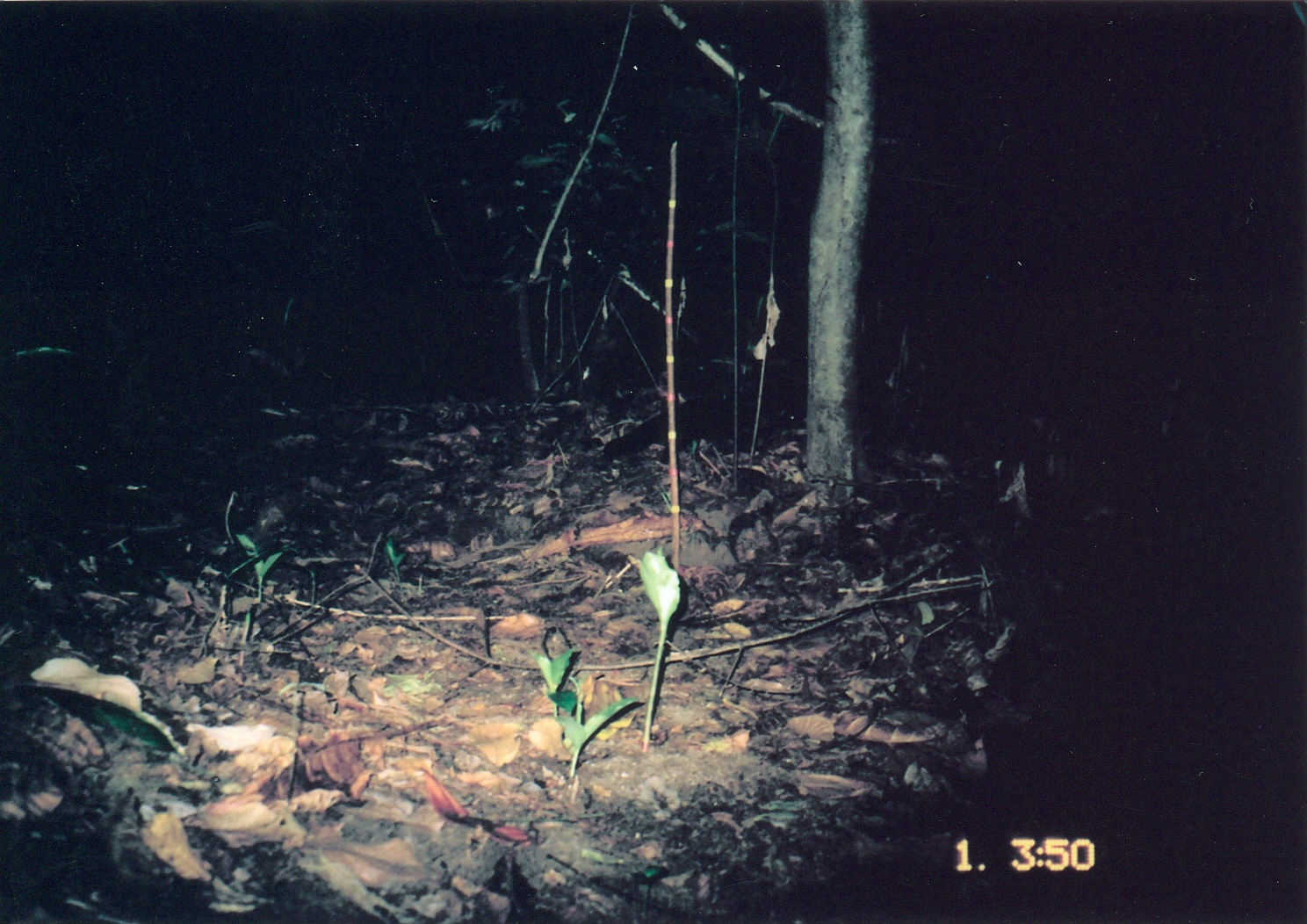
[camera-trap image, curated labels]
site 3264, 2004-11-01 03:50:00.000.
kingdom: Animalia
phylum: Chordata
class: Mammalia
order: Carnivora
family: Herpestidae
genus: Bdeogale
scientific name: Bdeogale crassicauda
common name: bushy-tailed mongoose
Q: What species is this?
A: Bdeogale crassicauda (bushy-tailed mongoose).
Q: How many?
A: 1.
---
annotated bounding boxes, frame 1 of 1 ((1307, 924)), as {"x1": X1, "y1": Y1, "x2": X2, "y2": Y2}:
bdeogale crassicauda: {"x1": 601, "y1": 389, "x2": 760, "y2": 463}